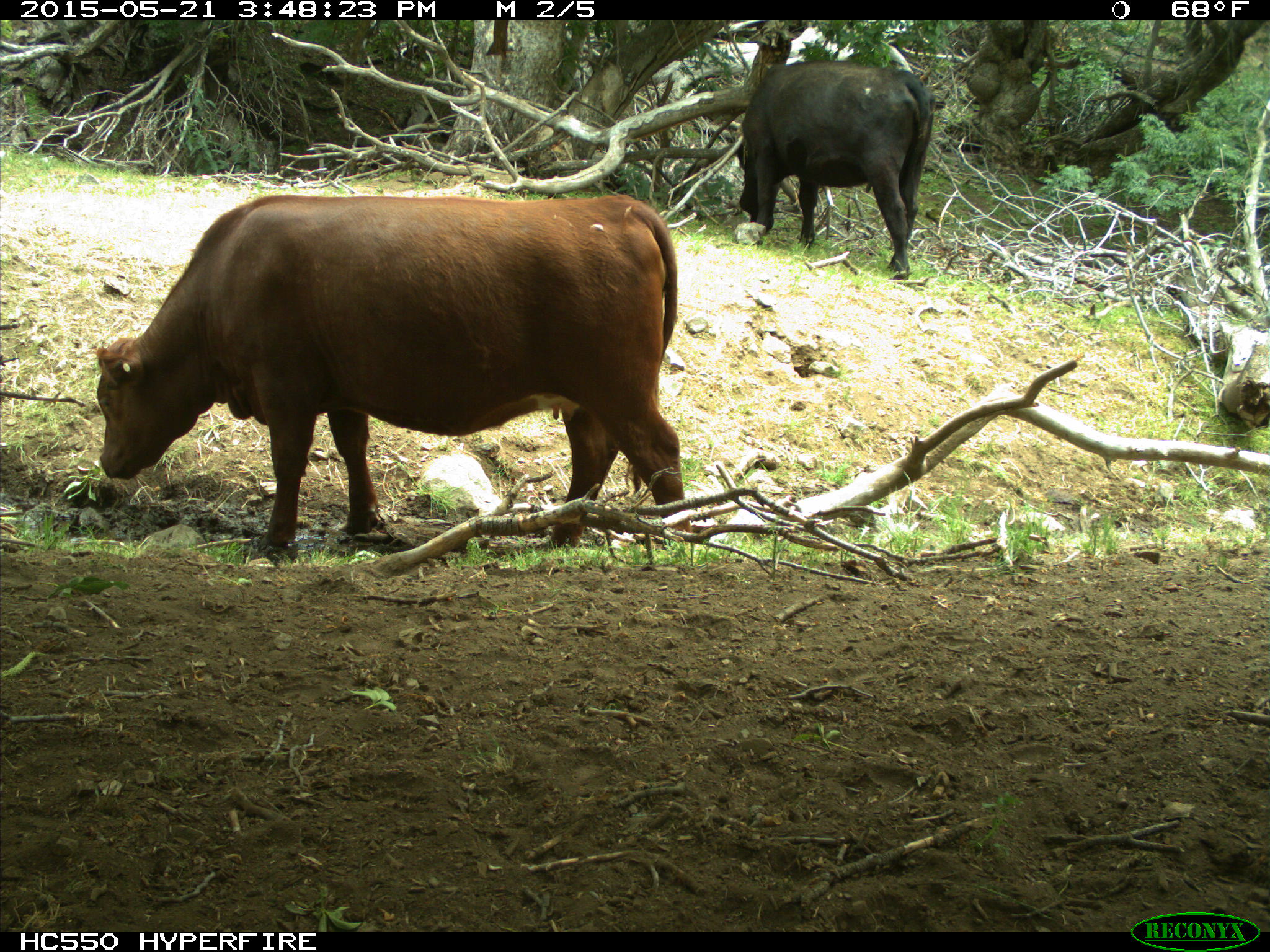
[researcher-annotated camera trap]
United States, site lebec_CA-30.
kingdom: Animalia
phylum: Chordata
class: Mammalia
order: Artiodactyla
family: Bovidae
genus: Bos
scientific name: Bos taurus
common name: domestic cow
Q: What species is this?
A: Bos taurus (domestic cow).